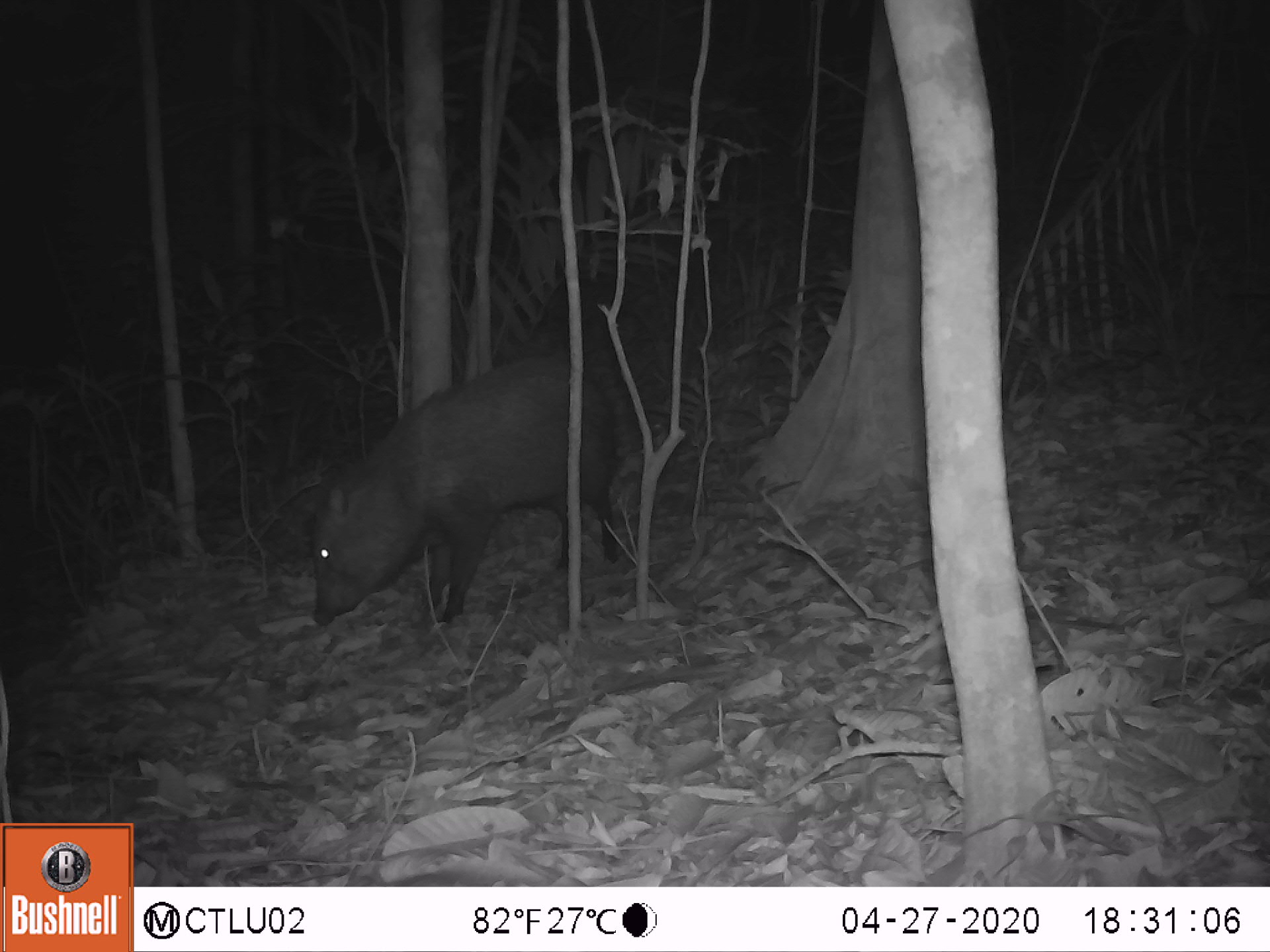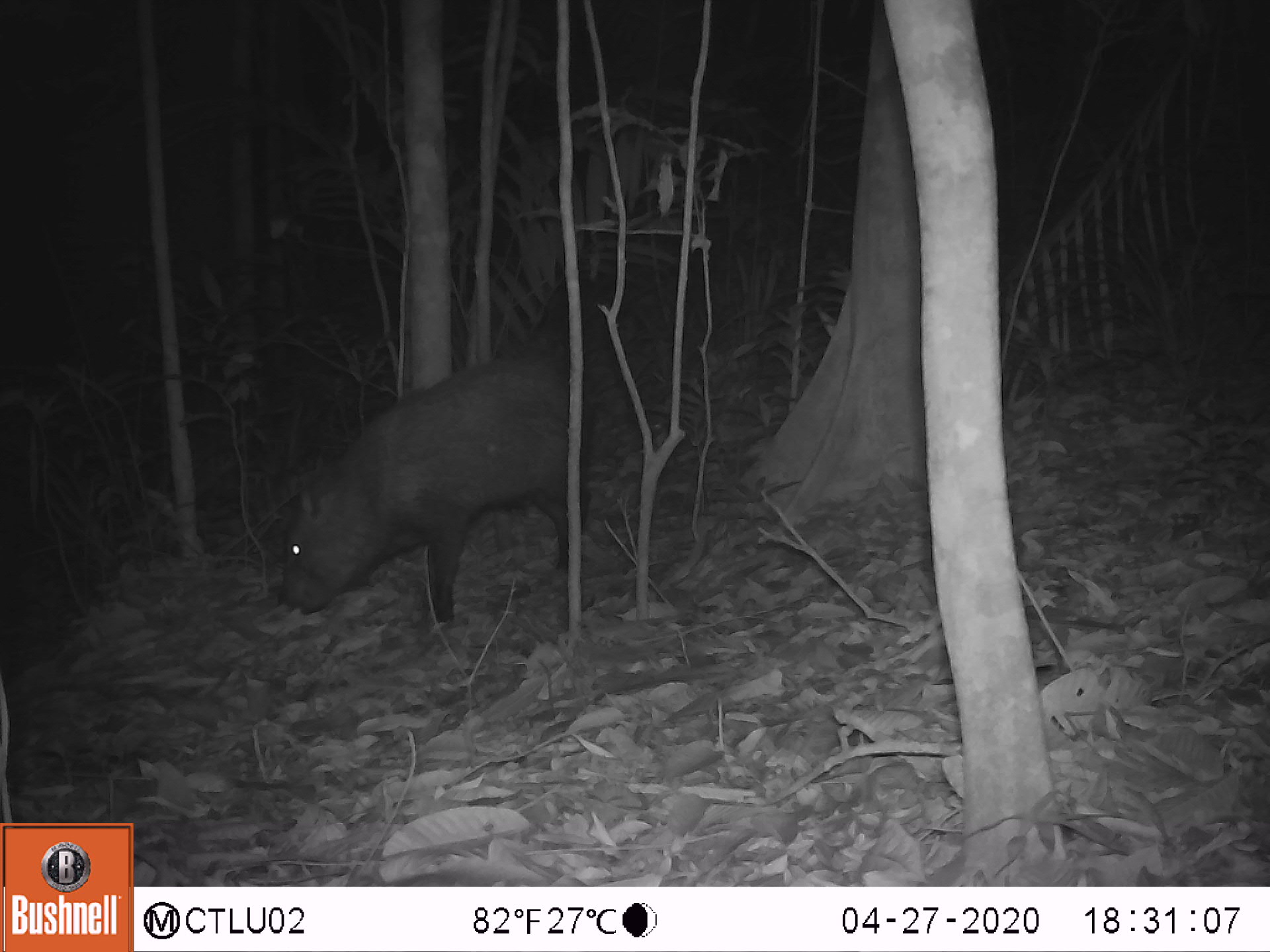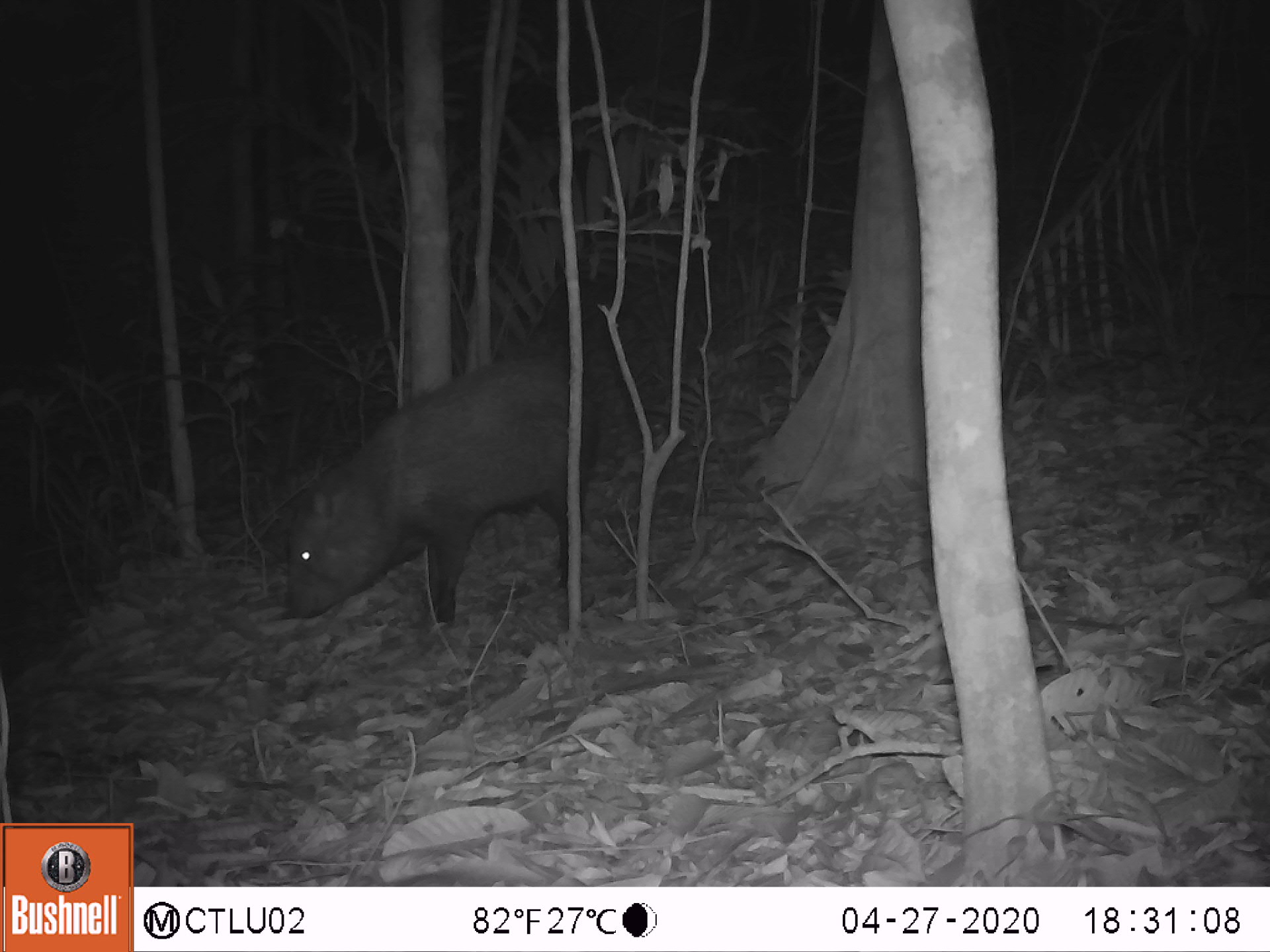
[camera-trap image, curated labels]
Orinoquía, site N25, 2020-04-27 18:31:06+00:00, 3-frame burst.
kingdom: Animalia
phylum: Chordata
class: Mammalia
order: Artiodactyla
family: Tayassuidae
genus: Pecari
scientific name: Pecari tajacu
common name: collared peccary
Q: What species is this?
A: Collared peccary (Pecari tajacu).